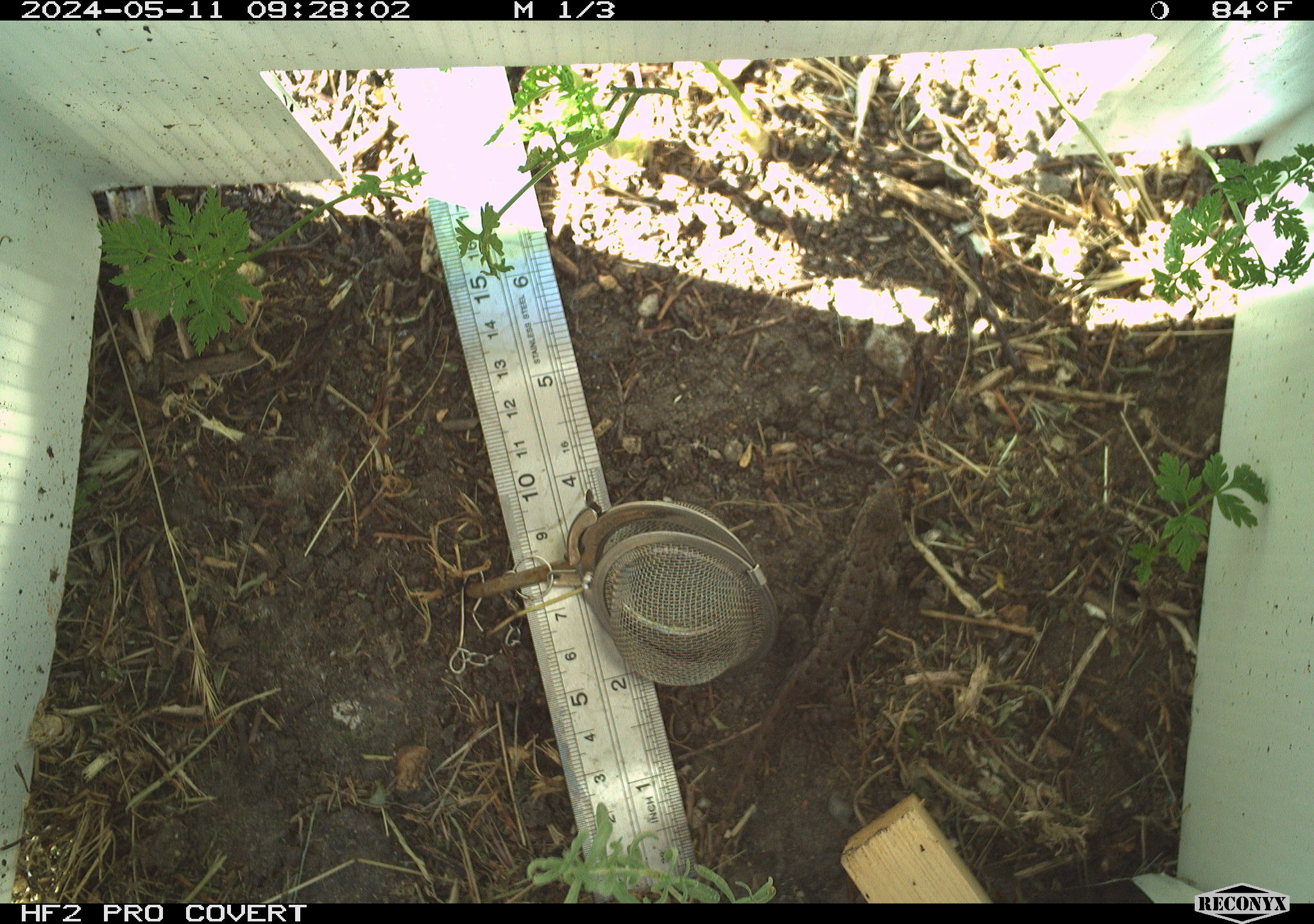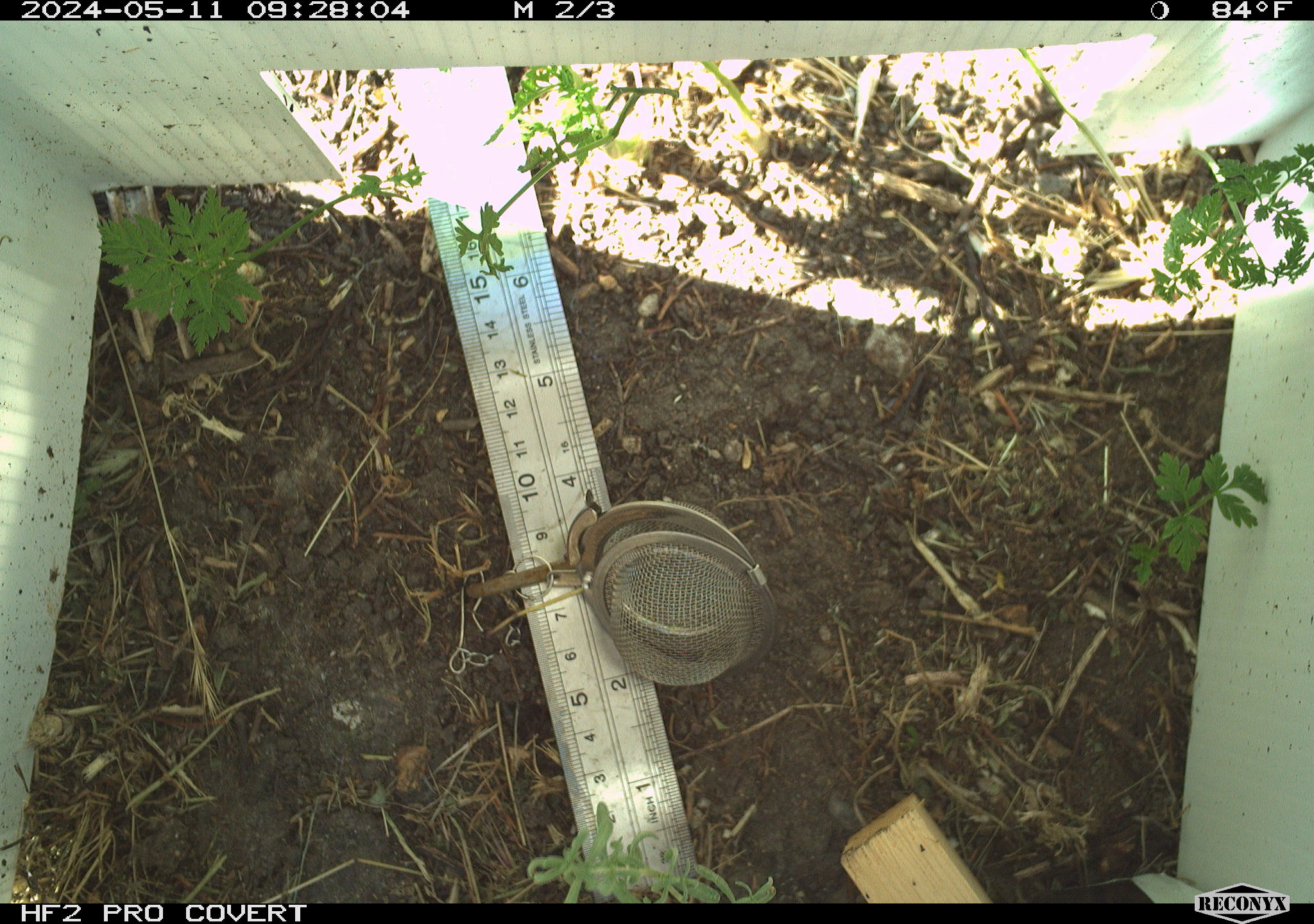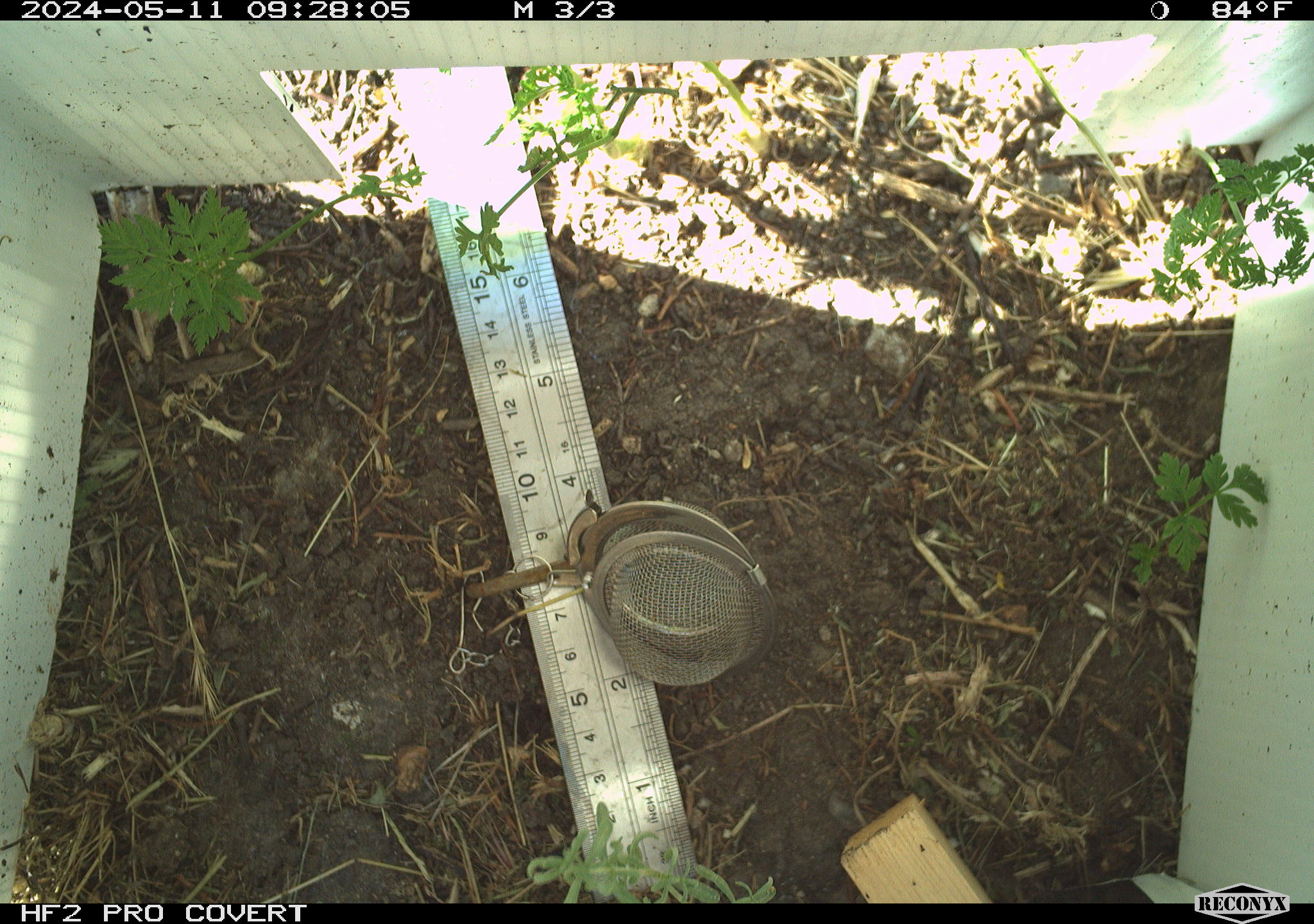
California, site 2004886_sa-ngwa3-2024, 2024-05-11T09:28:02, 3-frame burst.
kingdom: Animalia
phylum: Chordata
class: Reptilia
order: Squamata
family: Phrynosomatidae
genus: Sceloporus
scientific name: Sceloporus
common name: spiny lizards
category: sceloporus species